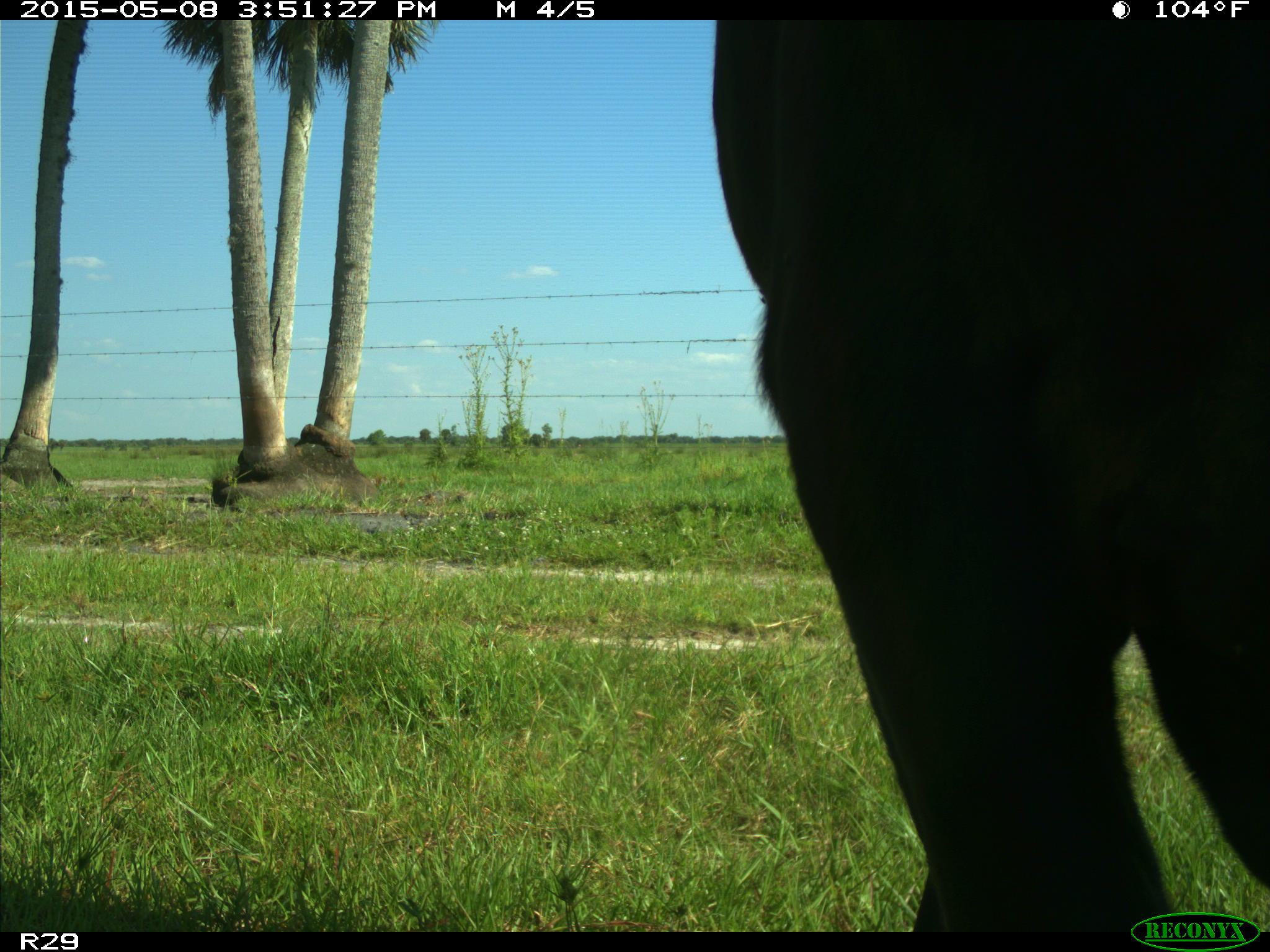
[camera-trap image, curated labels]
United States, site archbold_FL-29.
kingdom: Animalia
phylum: Chordata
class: Mammalia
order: Artiodactyla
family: Bovidae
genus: Bos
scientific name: Bos taurus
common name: domestic cow